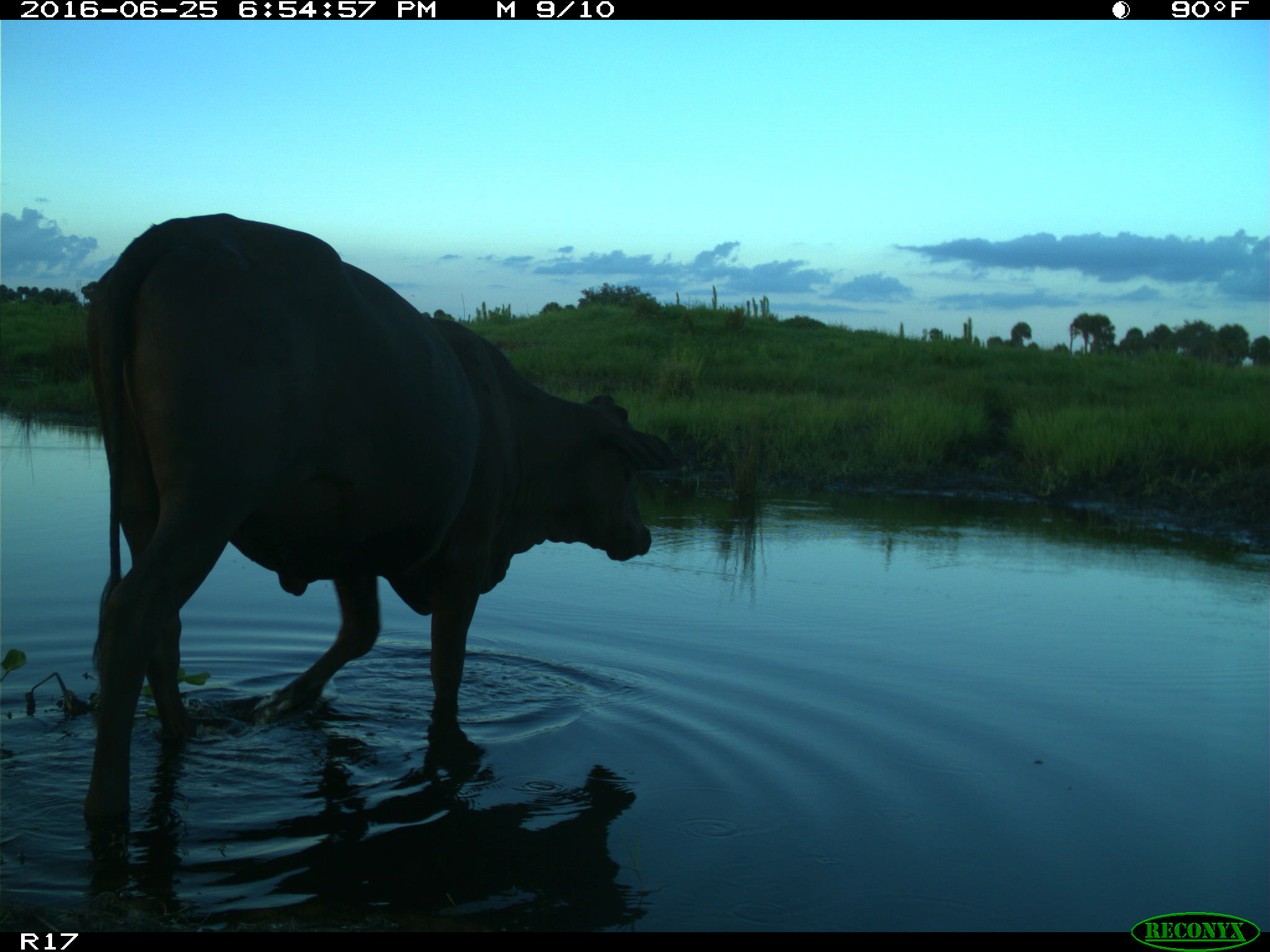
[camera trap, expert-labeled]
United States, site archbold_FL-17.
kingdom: Animalia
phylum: Chordata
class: Mammalia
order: Artiodactyla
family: Bovidae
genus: Bos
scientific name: Bos taurus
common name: domestic cow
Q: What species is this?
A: Bos taurus (domestic cow).